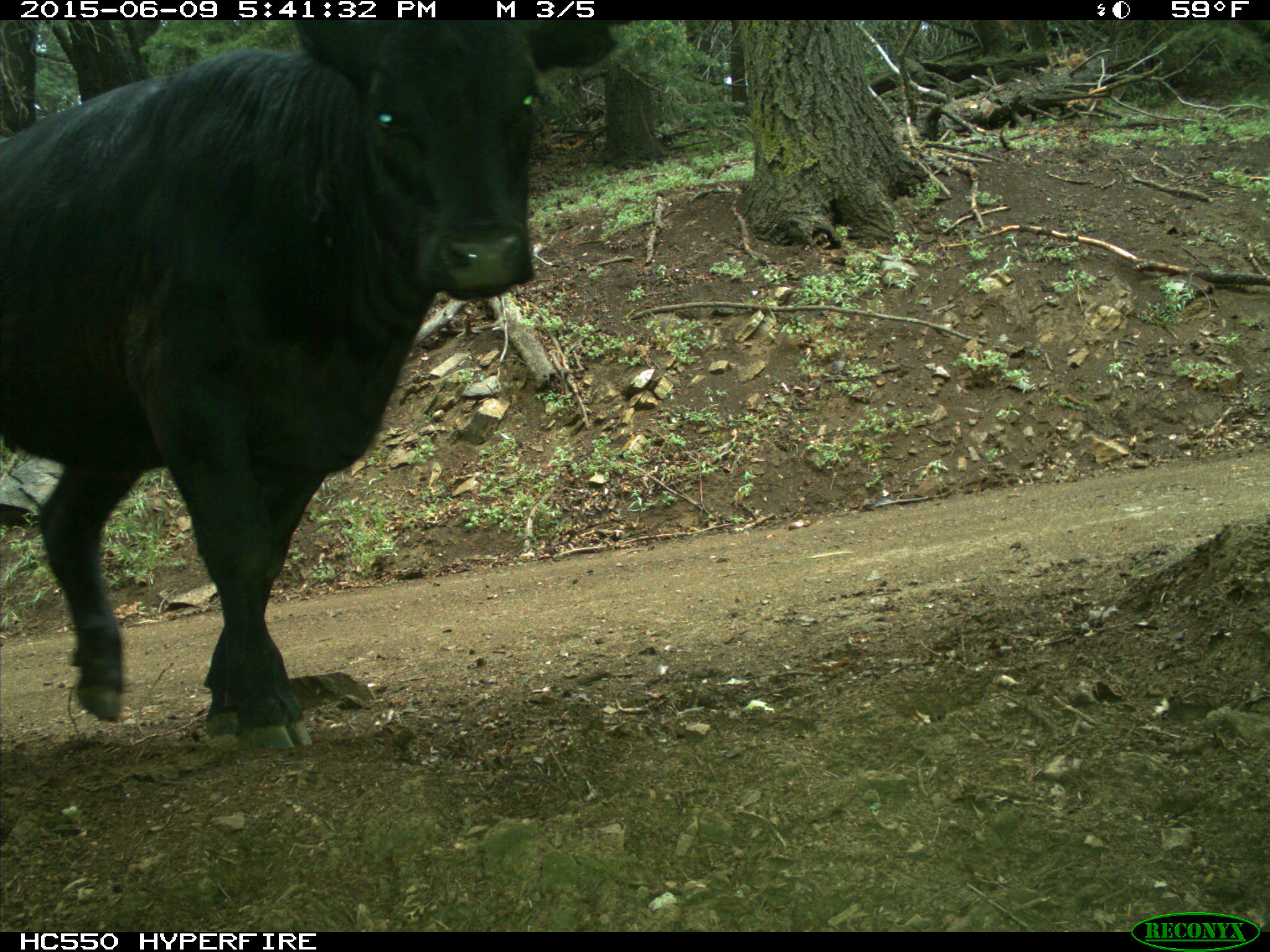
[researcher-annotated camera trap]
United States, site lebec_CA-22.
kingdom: Animalia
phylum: Chordata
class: Mammalia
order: Artiodactyla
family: Bovidae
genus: Bos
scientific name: Bos taurus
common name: domestic cow